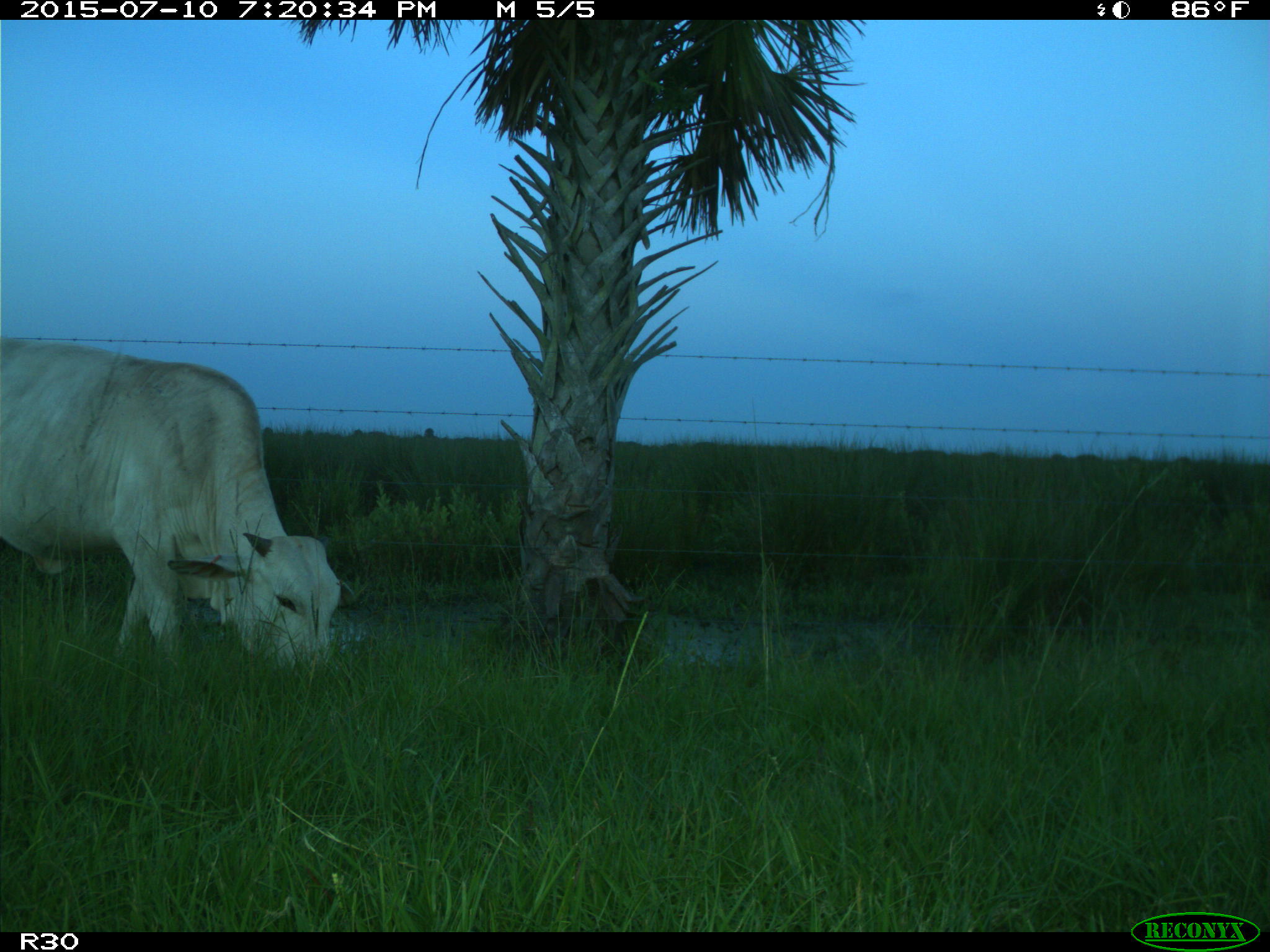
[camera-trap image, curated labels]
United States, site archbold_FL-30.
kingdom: Animalia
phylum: Chordata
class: Mammalia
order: Artiodactyla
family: Bovidae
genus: Bos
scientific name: Bos taurus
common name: domestic cow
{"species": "Bos taurus (domestic cow)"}